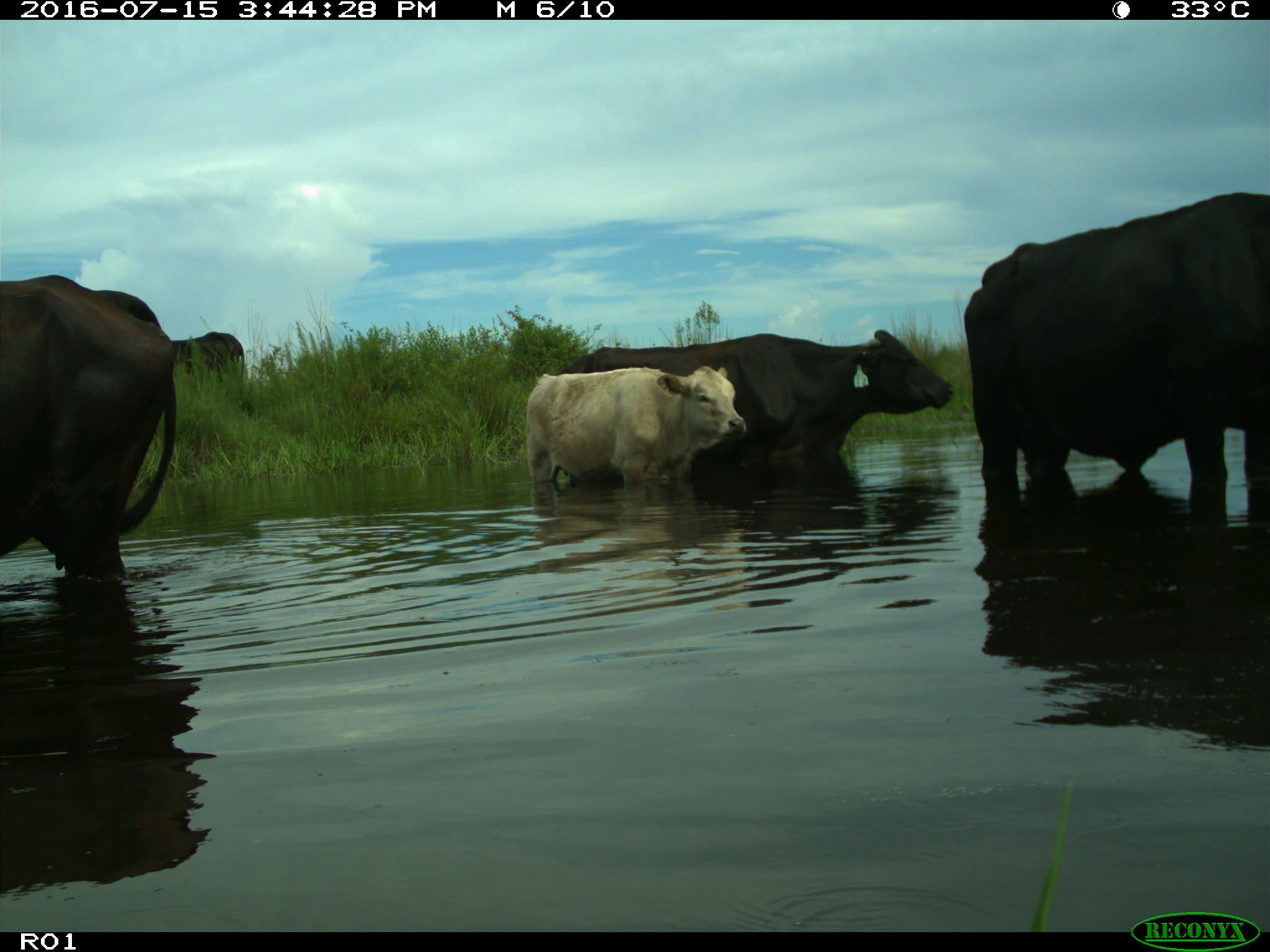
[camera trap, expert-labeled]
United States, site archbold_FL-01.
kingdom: Animalia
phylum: Chordata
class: Mammalia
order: Artiodactyla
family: Bovidae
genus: Bos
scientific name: Bos taurus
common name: domestic cow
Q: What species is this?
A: Bos taurus (domestic cow).